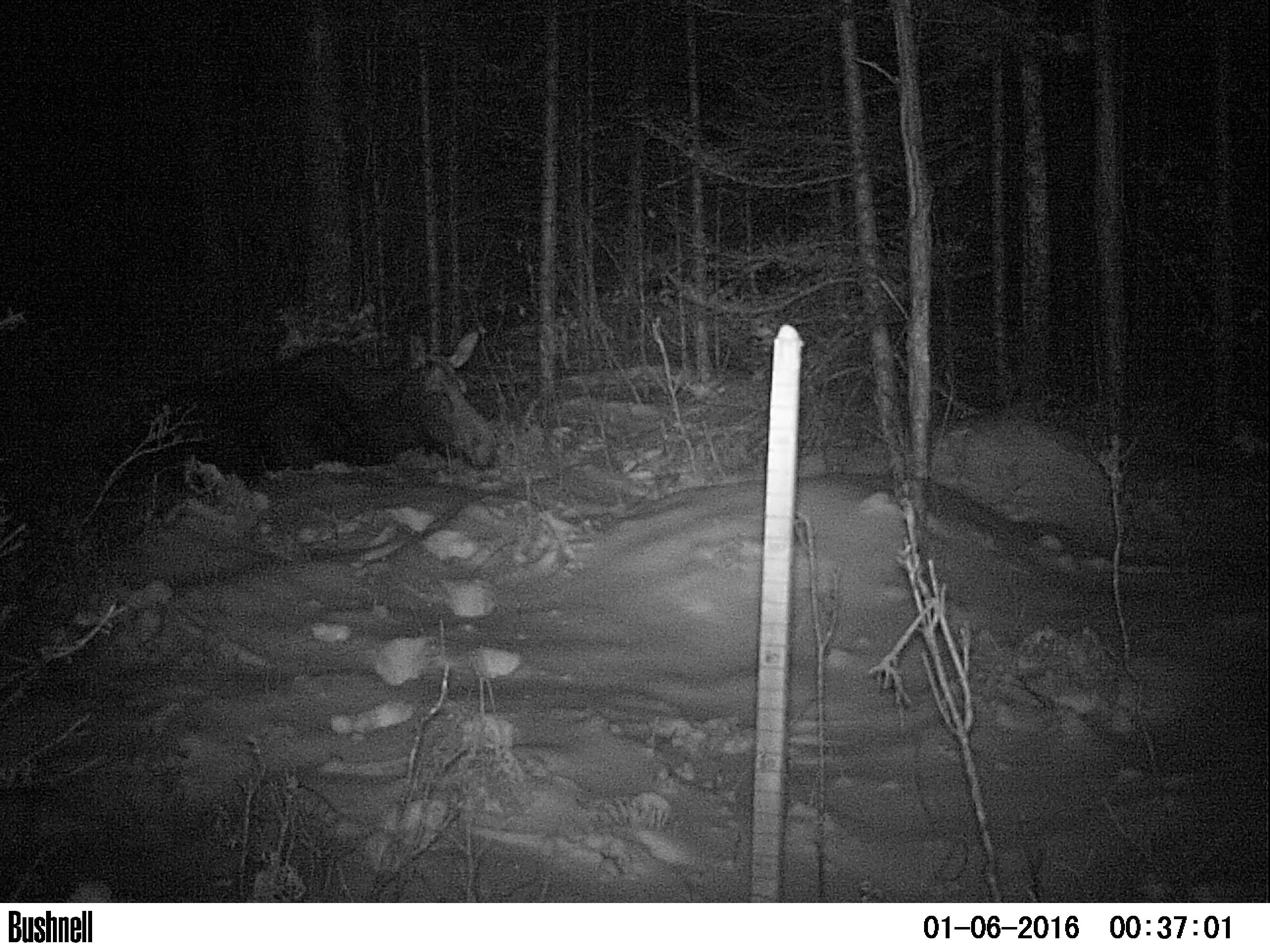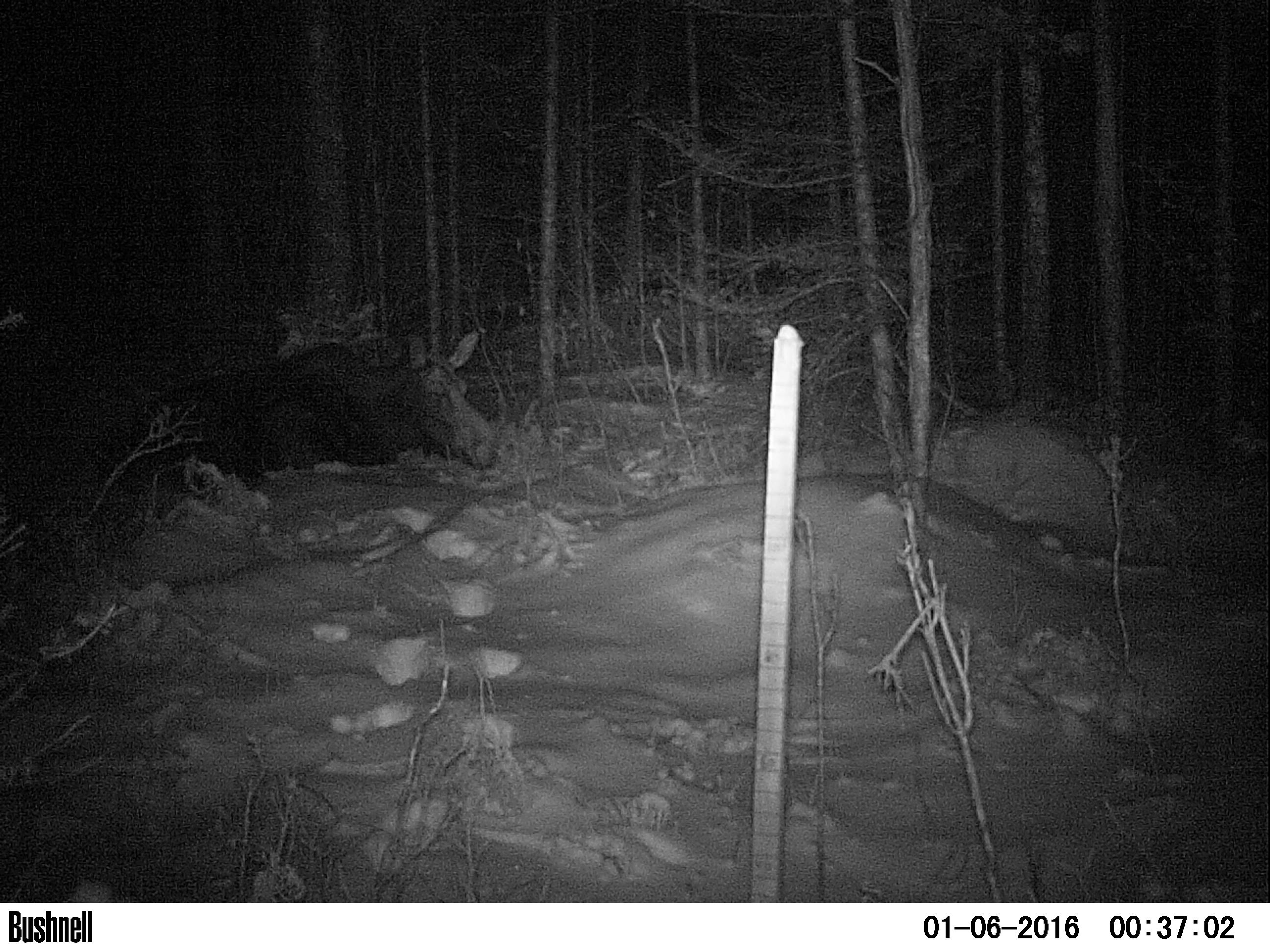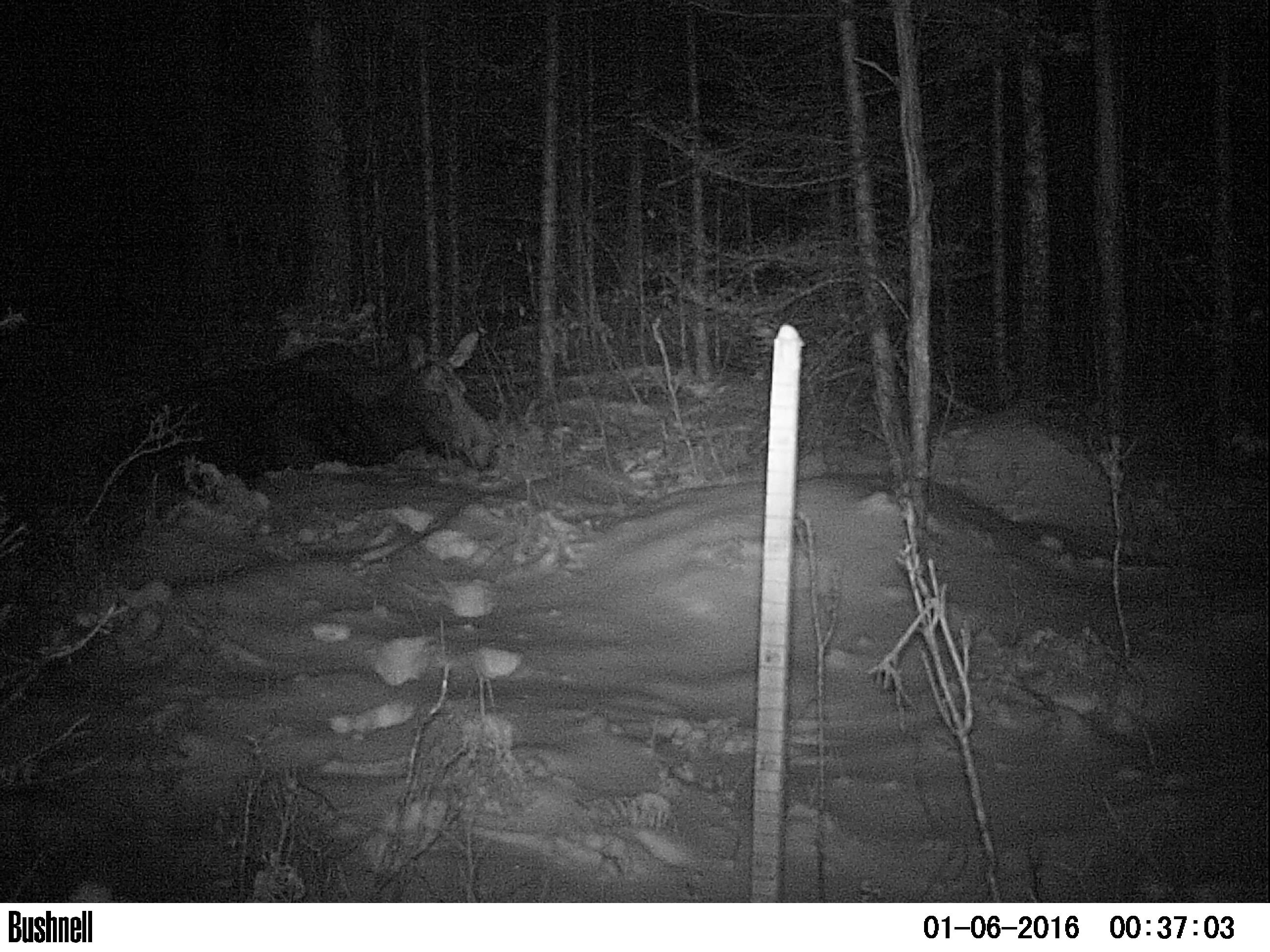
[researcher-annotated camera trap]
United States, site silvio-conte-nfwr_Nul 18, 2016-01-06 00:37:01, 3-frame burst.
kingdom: Animalia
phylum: Chordata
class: Mammalia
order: Artiodactyla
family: Cervidae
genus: Alces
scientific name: Alces alces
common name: moose